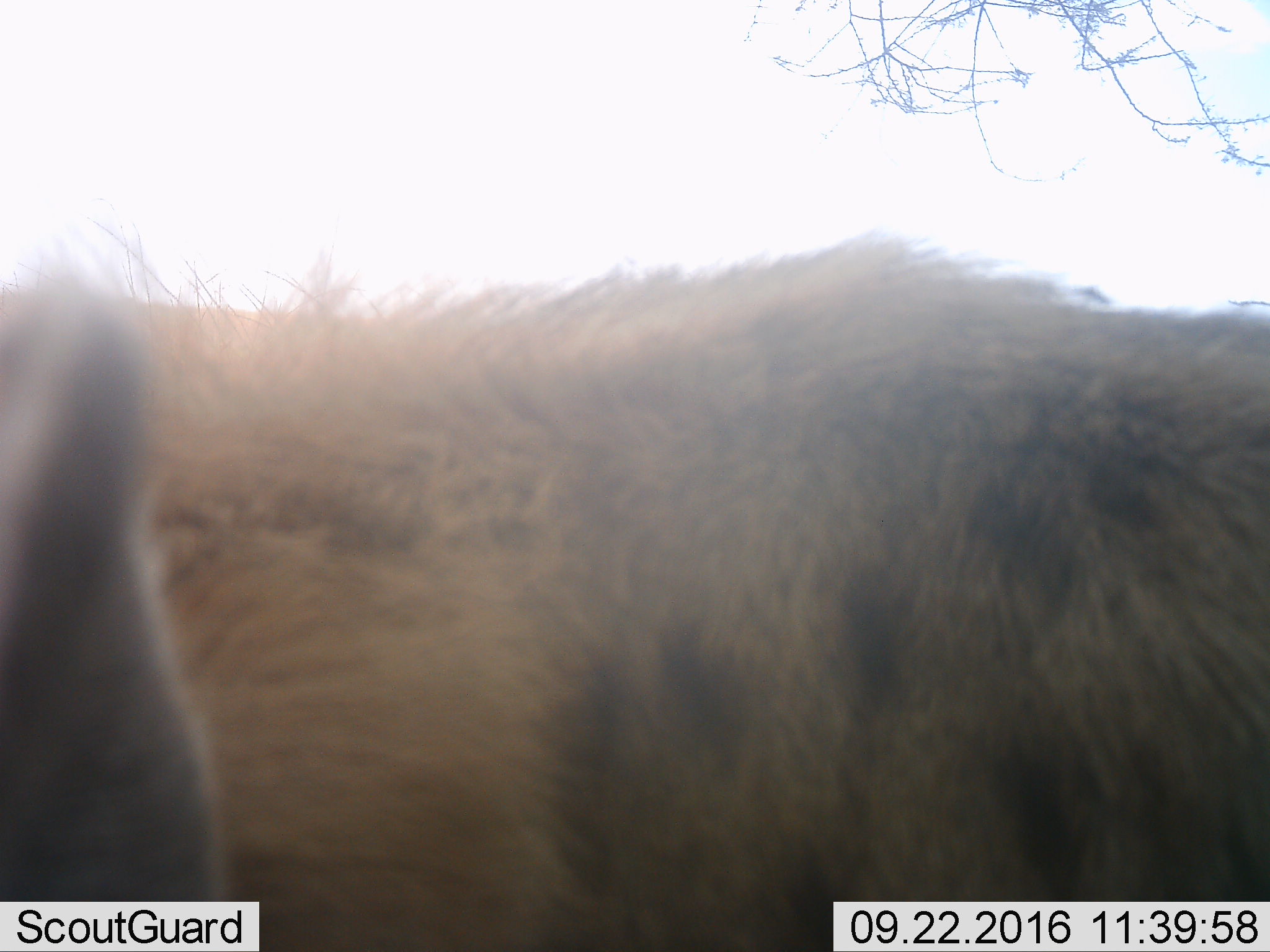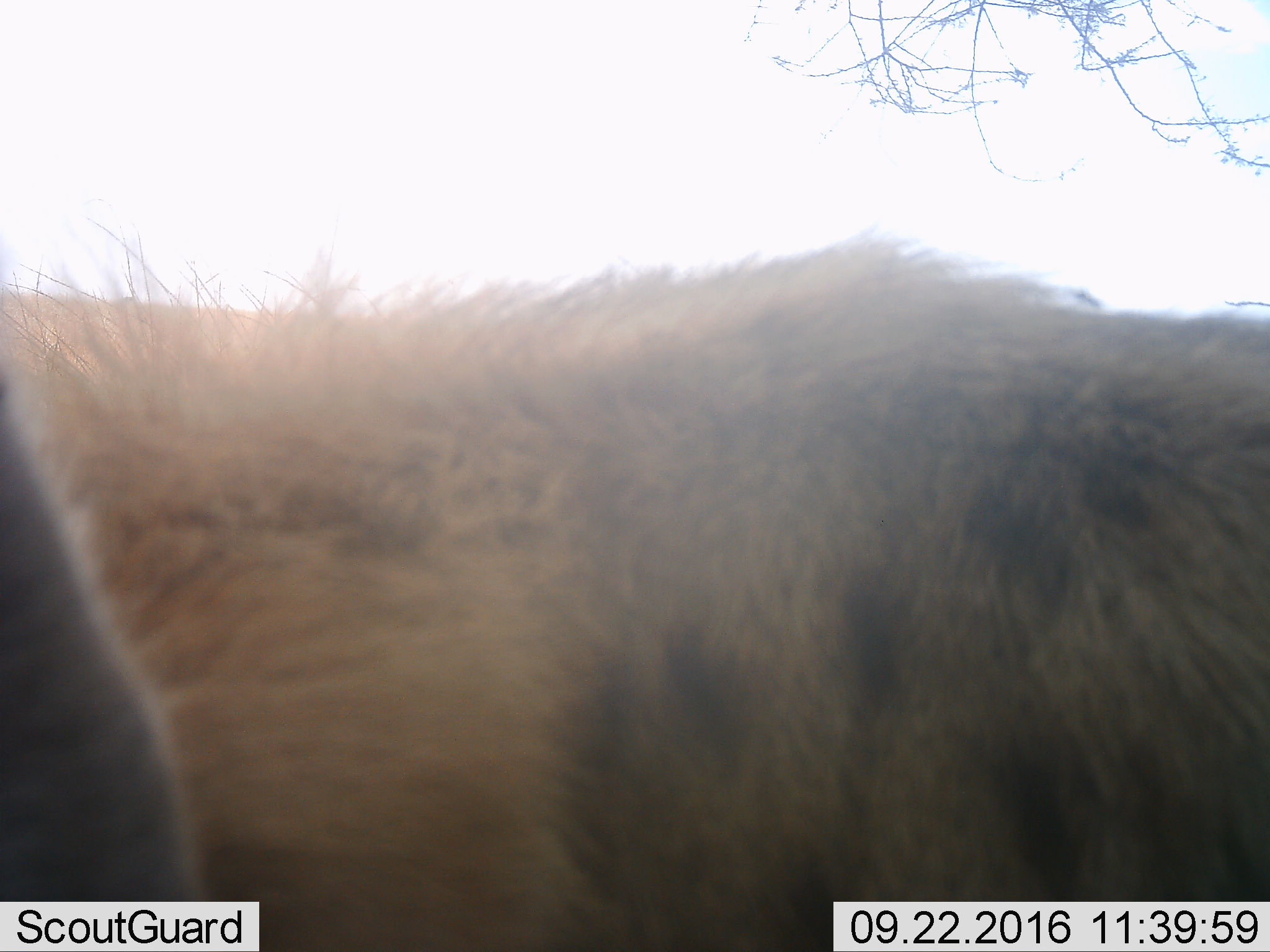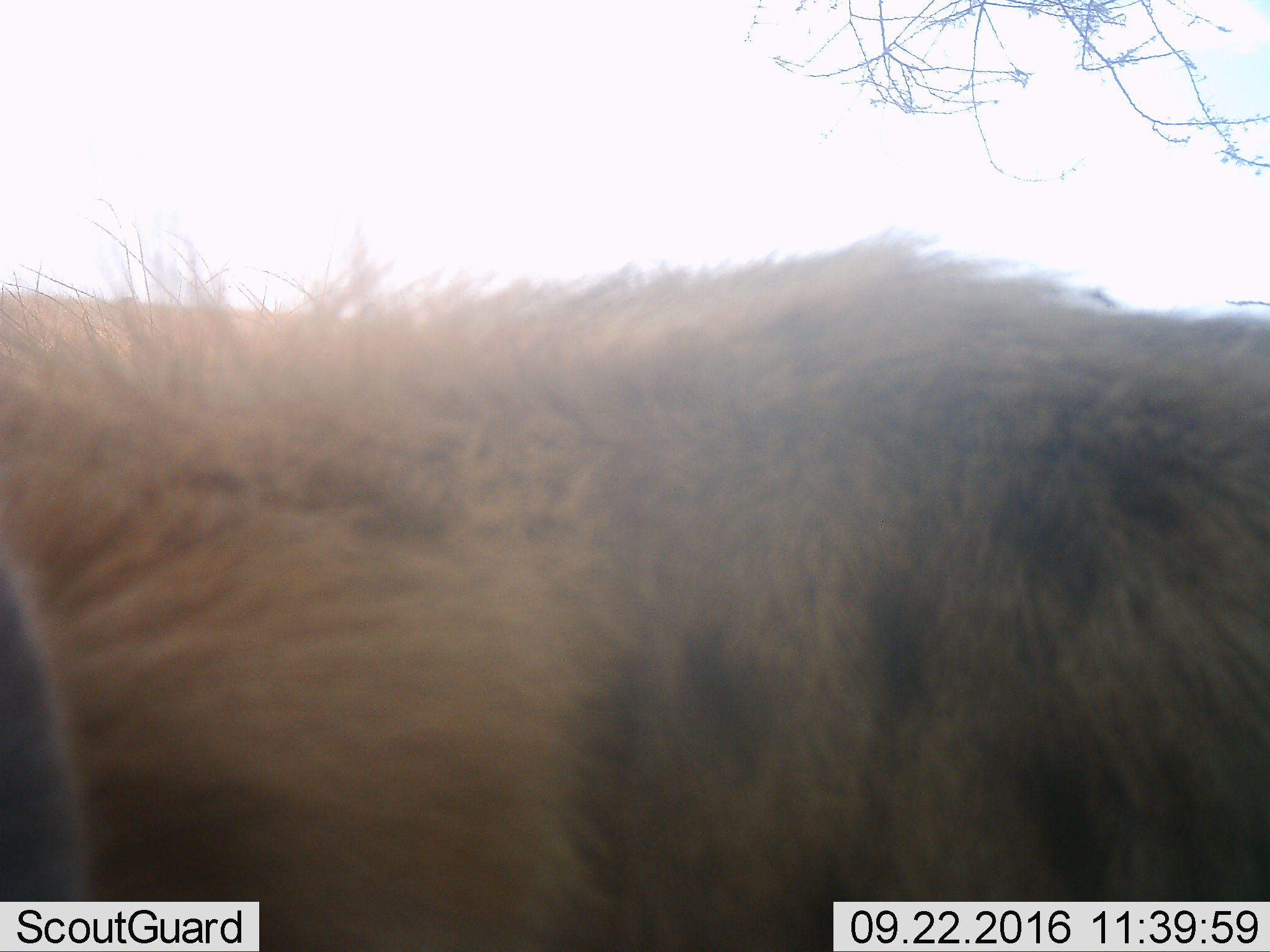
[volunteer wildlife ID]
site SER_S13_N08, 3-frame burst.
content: unidentified animal